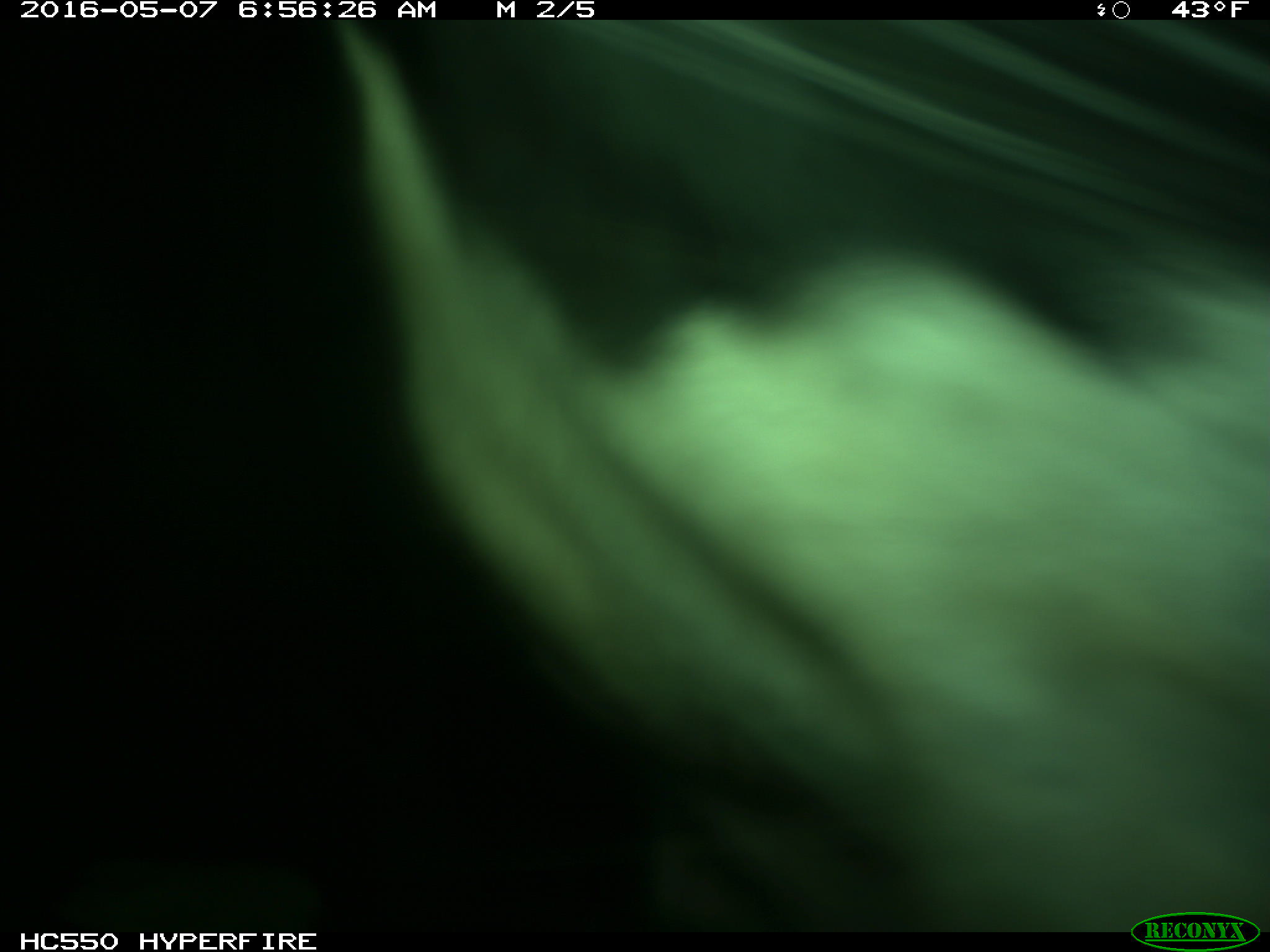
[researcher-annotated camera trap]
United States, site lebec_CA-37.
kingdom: Animalia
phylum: Chordata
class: Mammalia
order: Artiodactyla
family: Bovidae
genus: Bos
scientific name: Bos taurus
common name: domestic cow